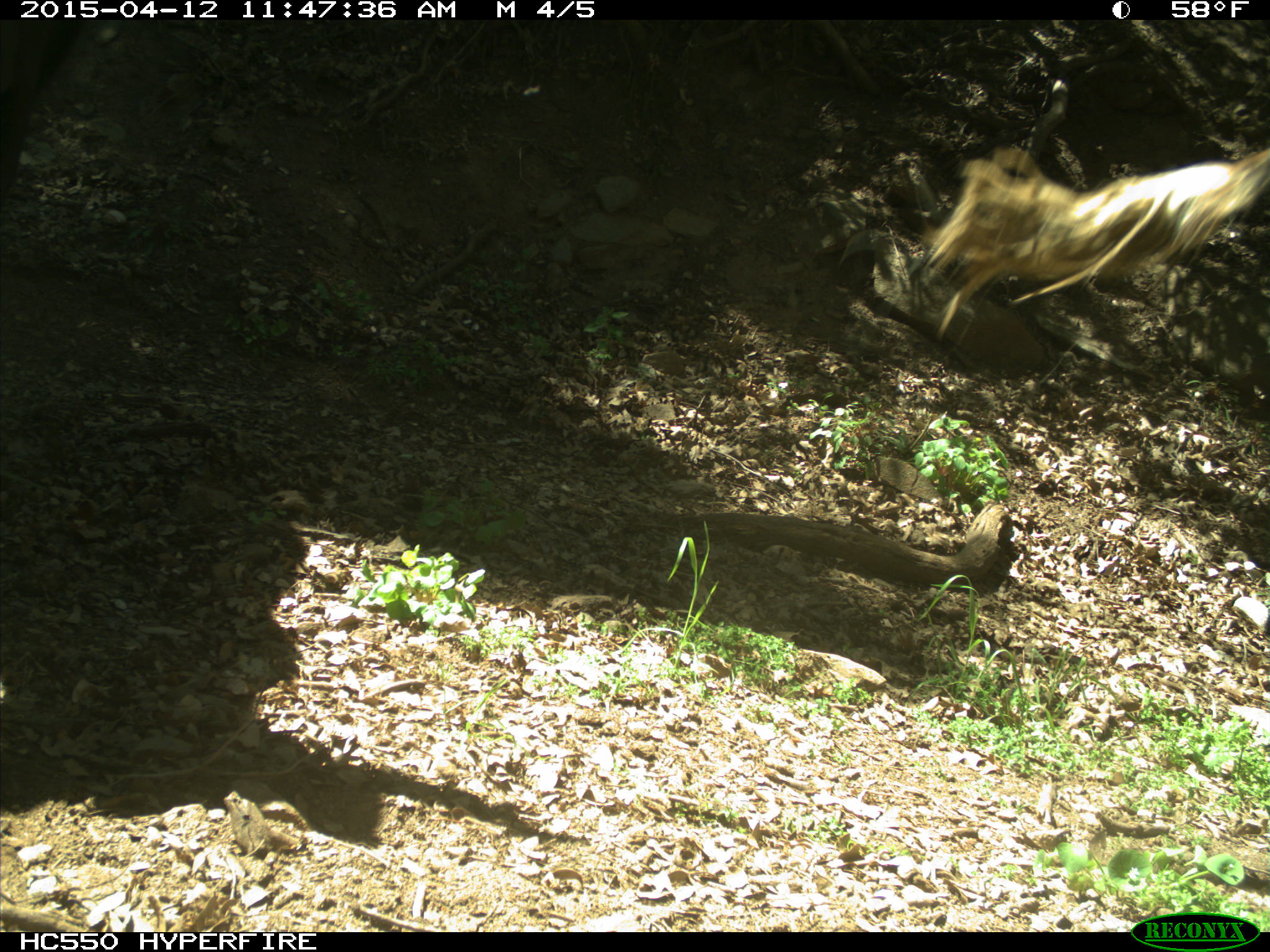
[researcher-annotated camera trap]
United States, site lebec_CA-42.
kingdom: Animalia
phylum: Chordata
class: Mammalia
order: Artiodactyla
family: Bovidae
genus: Bos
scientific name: Bos taurus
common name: domestic cow